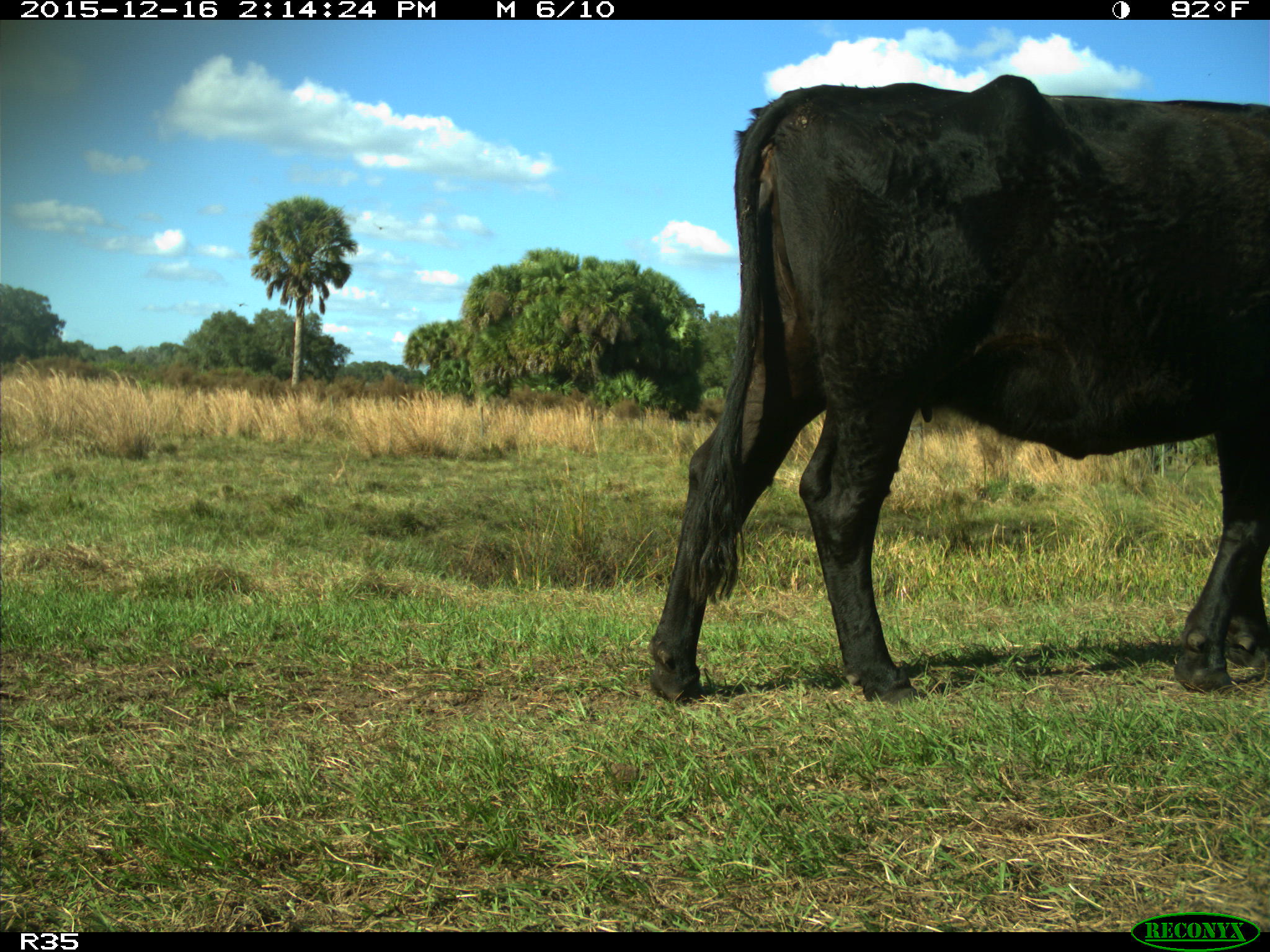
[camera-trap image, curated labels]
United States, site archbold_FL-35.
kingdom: Animalia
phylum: Chordata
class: Mammalia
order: Artiodactyla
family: Bovidae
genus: Bos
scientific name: Bos taurus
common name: domestic cow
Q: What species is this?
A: Bos taurus (domestic cow).